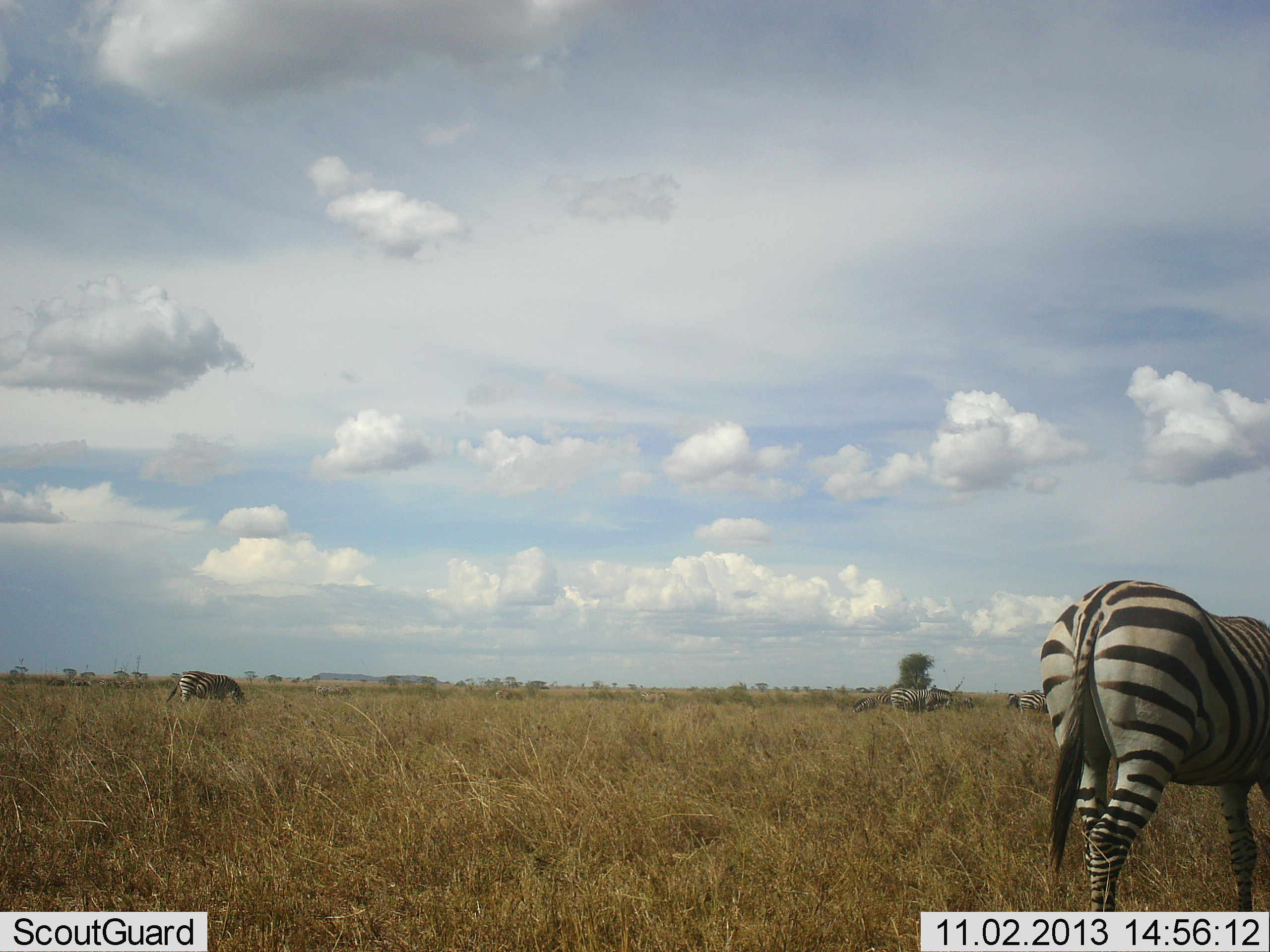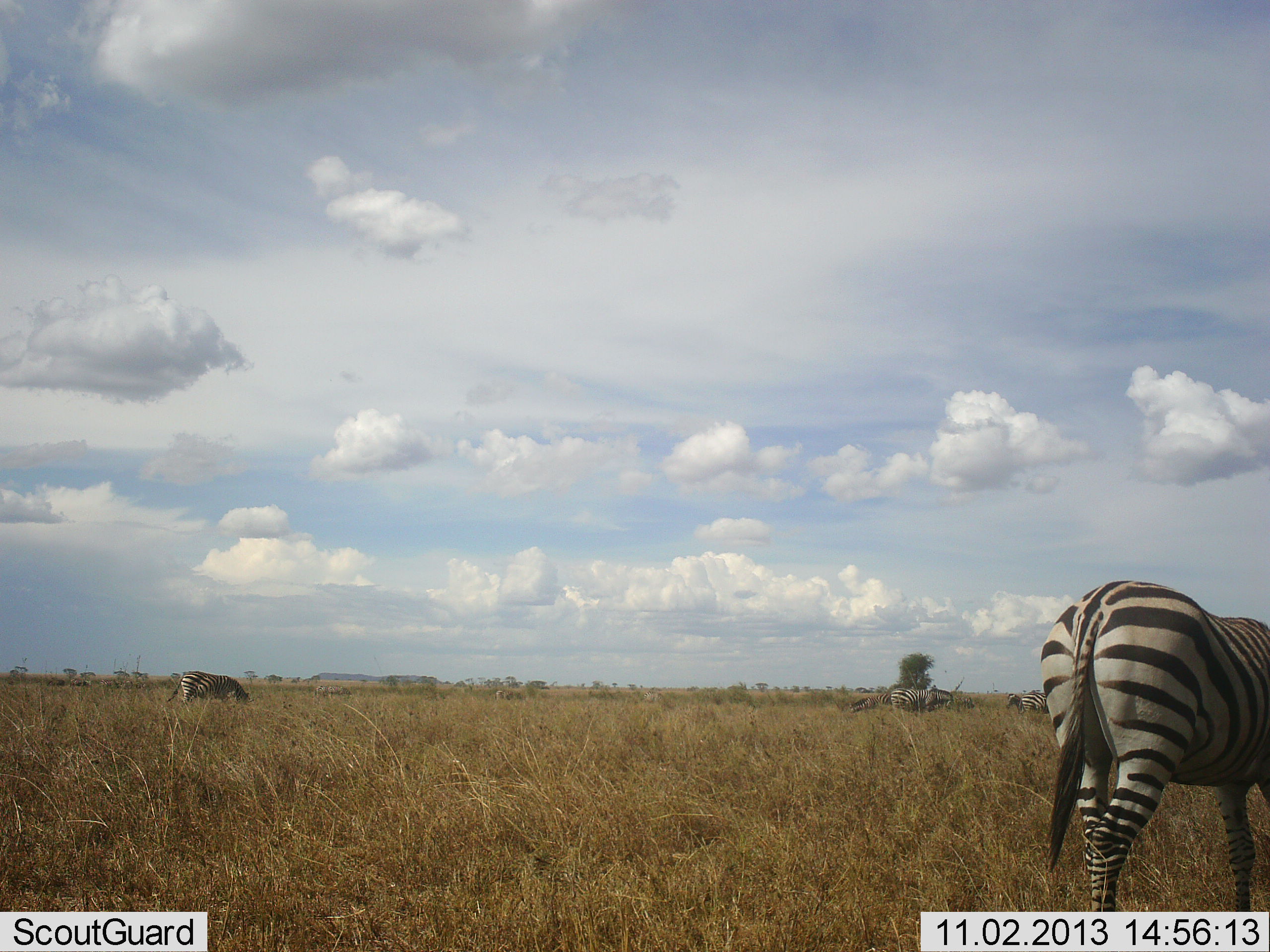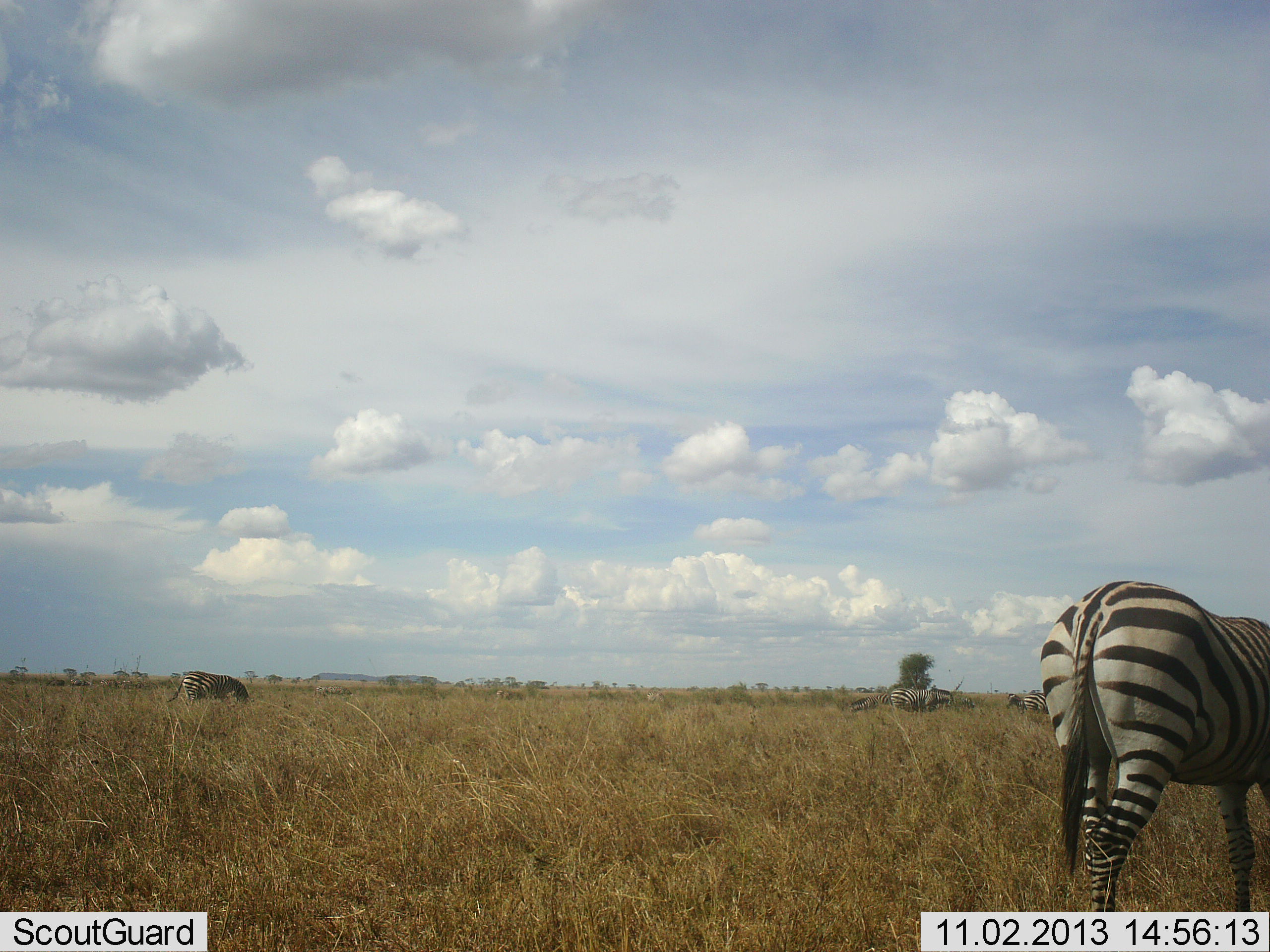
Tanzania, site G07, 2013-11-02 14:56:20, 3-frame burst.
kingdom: Animalia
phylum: Chordata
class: Mammalia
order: Perissodactyla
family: Equidae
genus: Equus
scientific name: Equus quagga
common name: plains zebra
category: zebra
Zebra (plains zebra) (Equus quagga), count 4. Behavior (volunteer vote fractions): standing 8%, resting 8%, moving 8%, interacting 0%. Young present (vote fraction): 0%. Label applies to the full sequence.